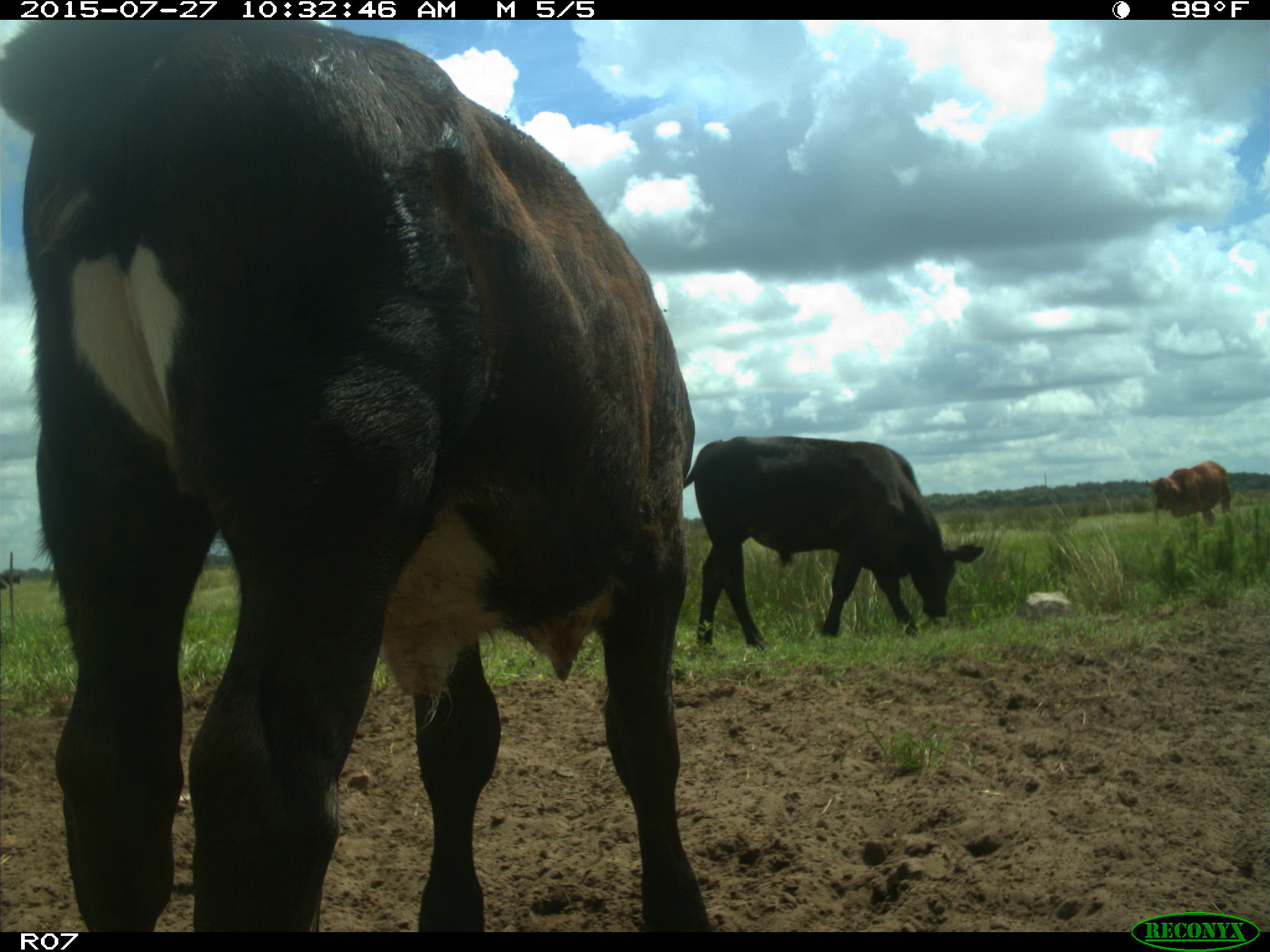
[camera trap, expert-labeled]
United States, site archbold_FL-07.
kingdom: Animalia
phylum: Chordata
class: Mammalia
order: Artiodactyla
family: Bovidae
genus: Bos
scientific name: Bos taurus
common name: domestic cow